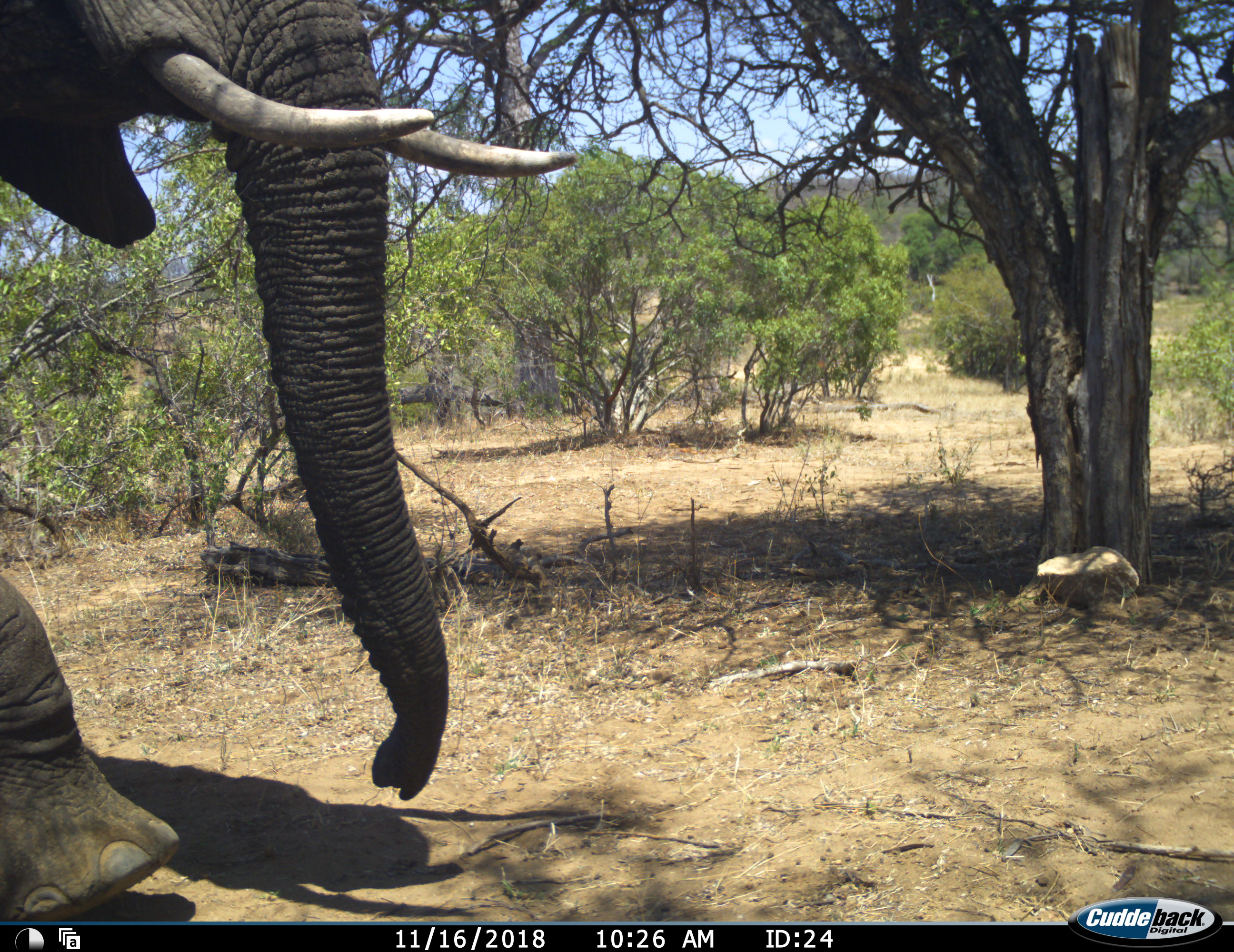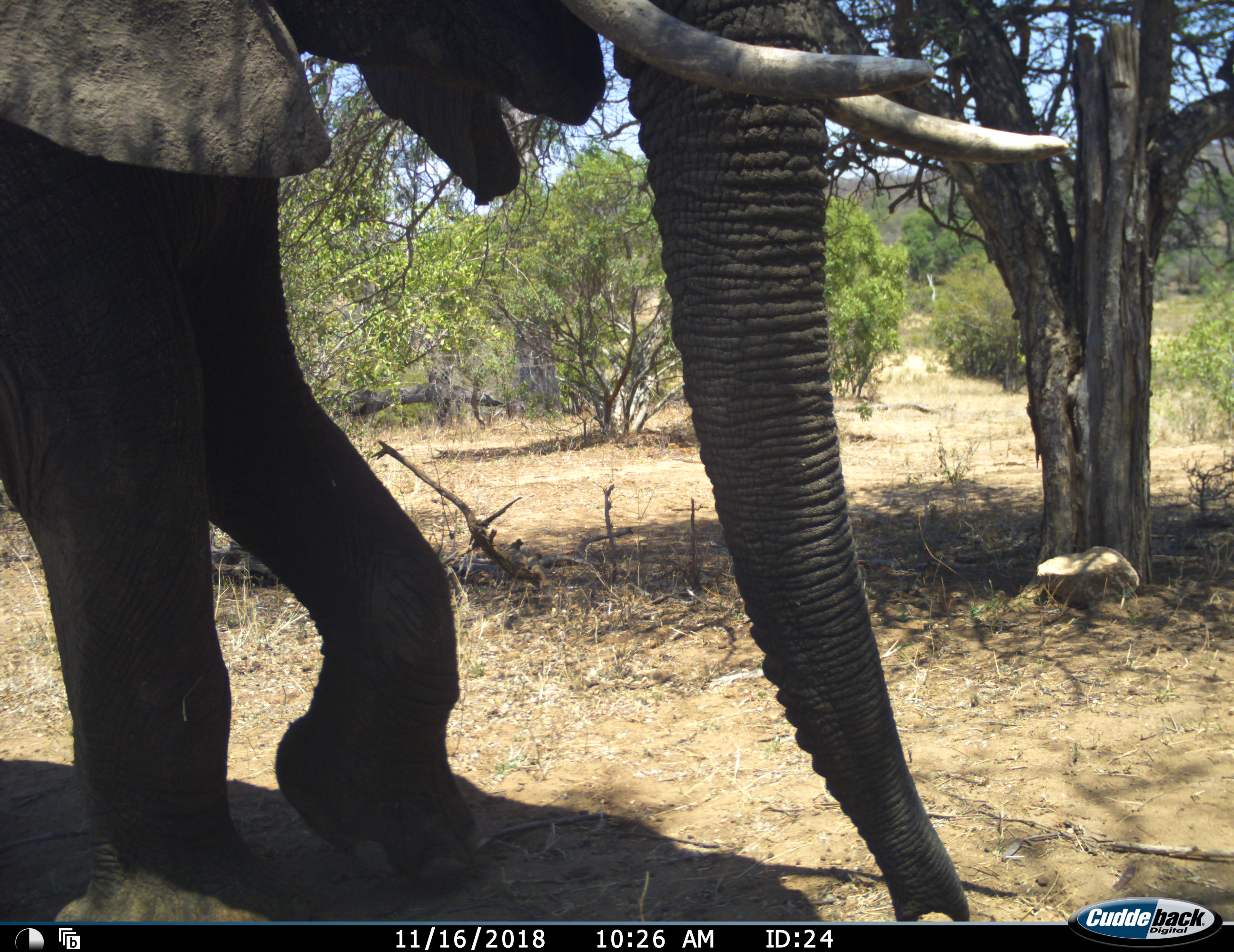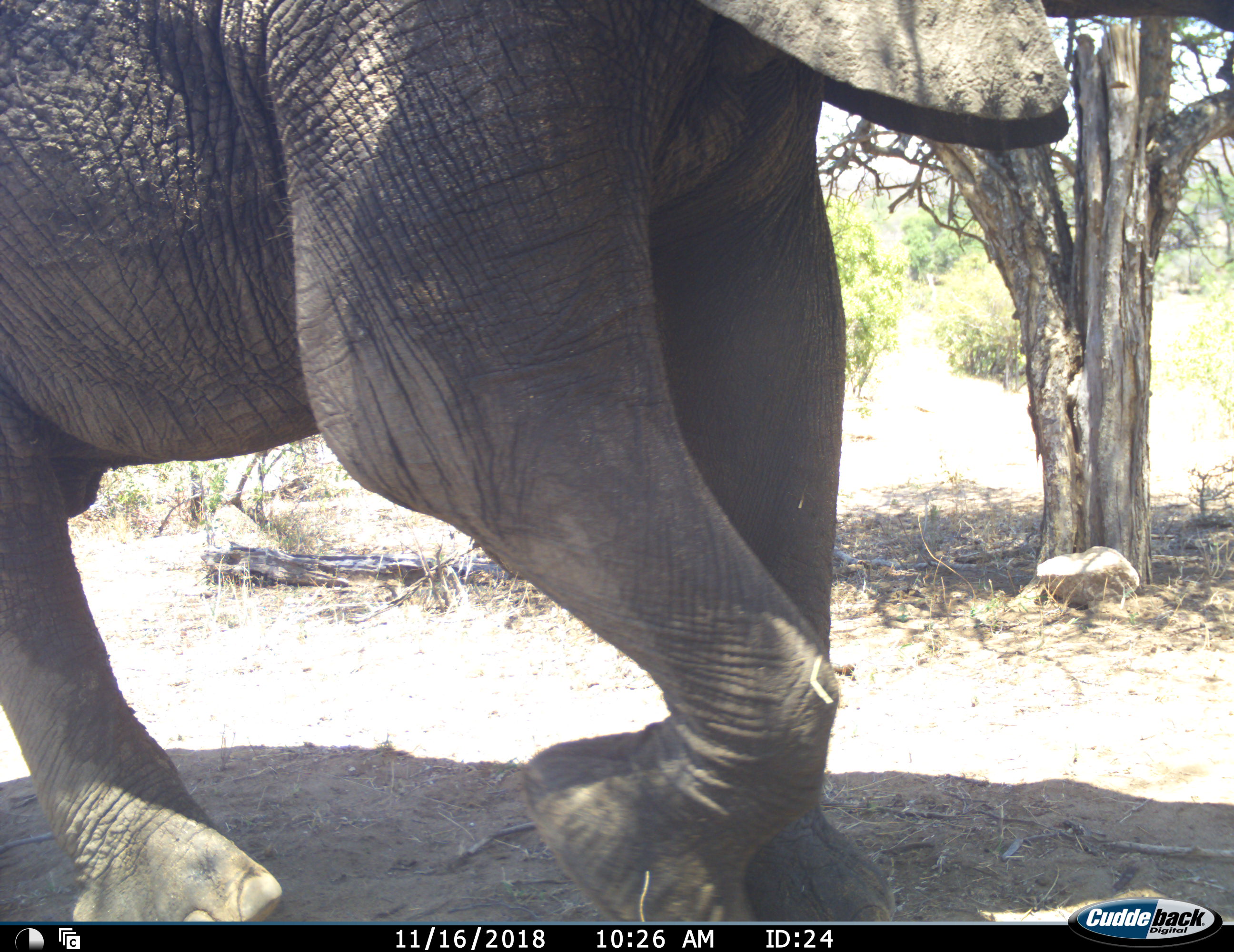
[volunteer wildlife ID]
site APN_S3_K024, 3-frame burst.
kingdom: Animalia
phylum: Chordata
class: Mammalia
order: Proboscidea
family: Elephantidae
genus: Loxodonta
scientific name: Loxodonta africana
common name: african bush elephant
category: elephant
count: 1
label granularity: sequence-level